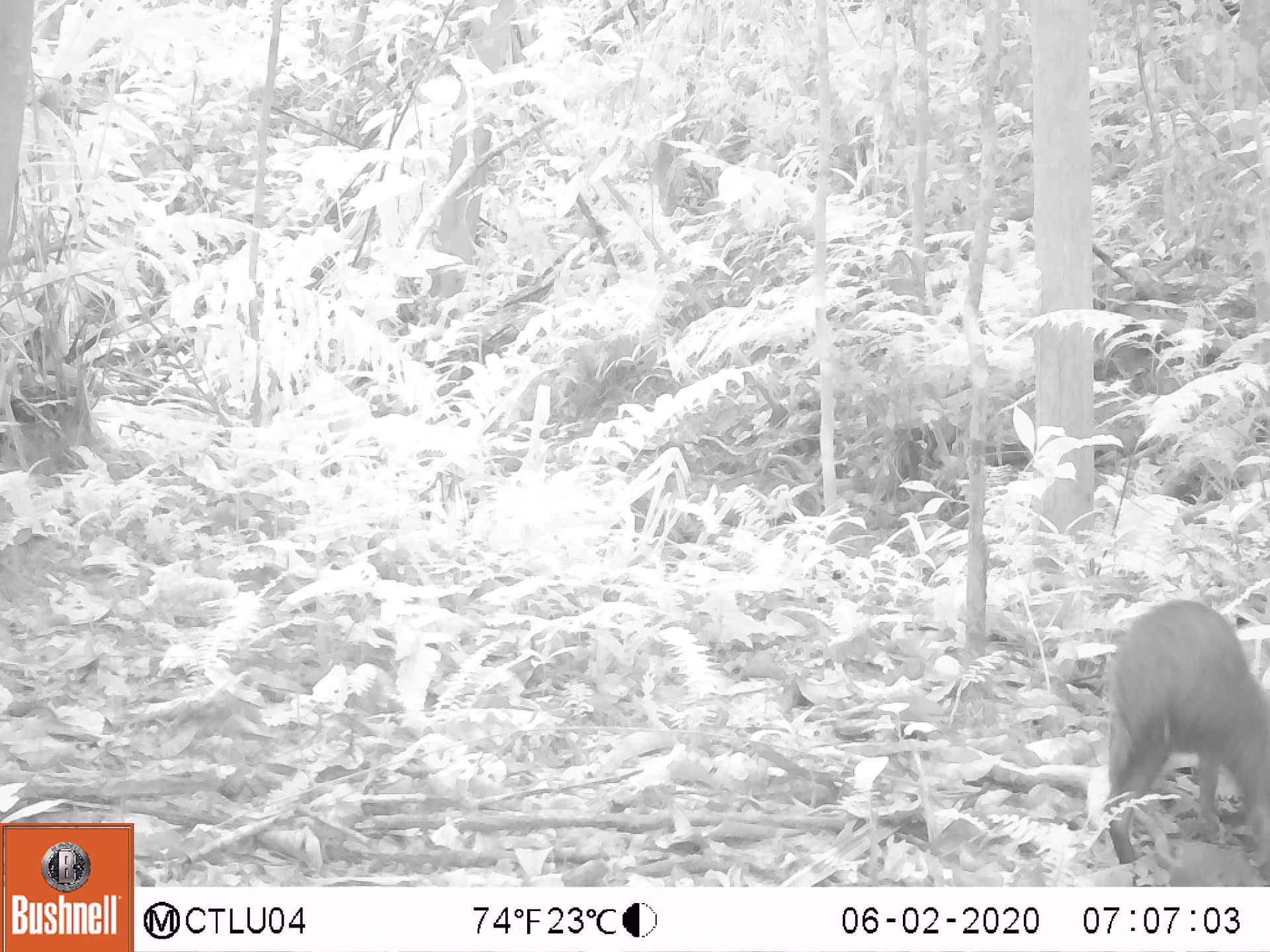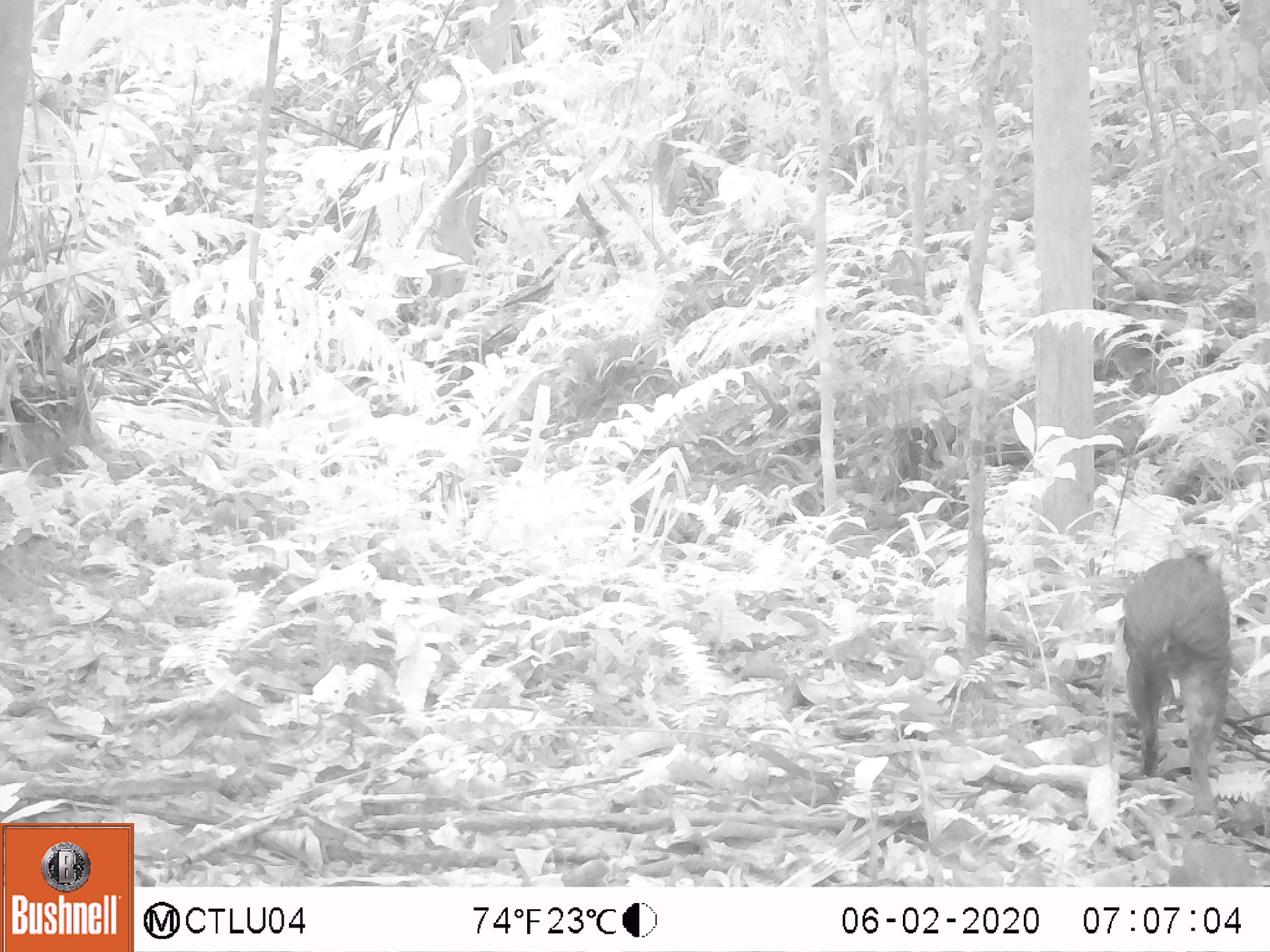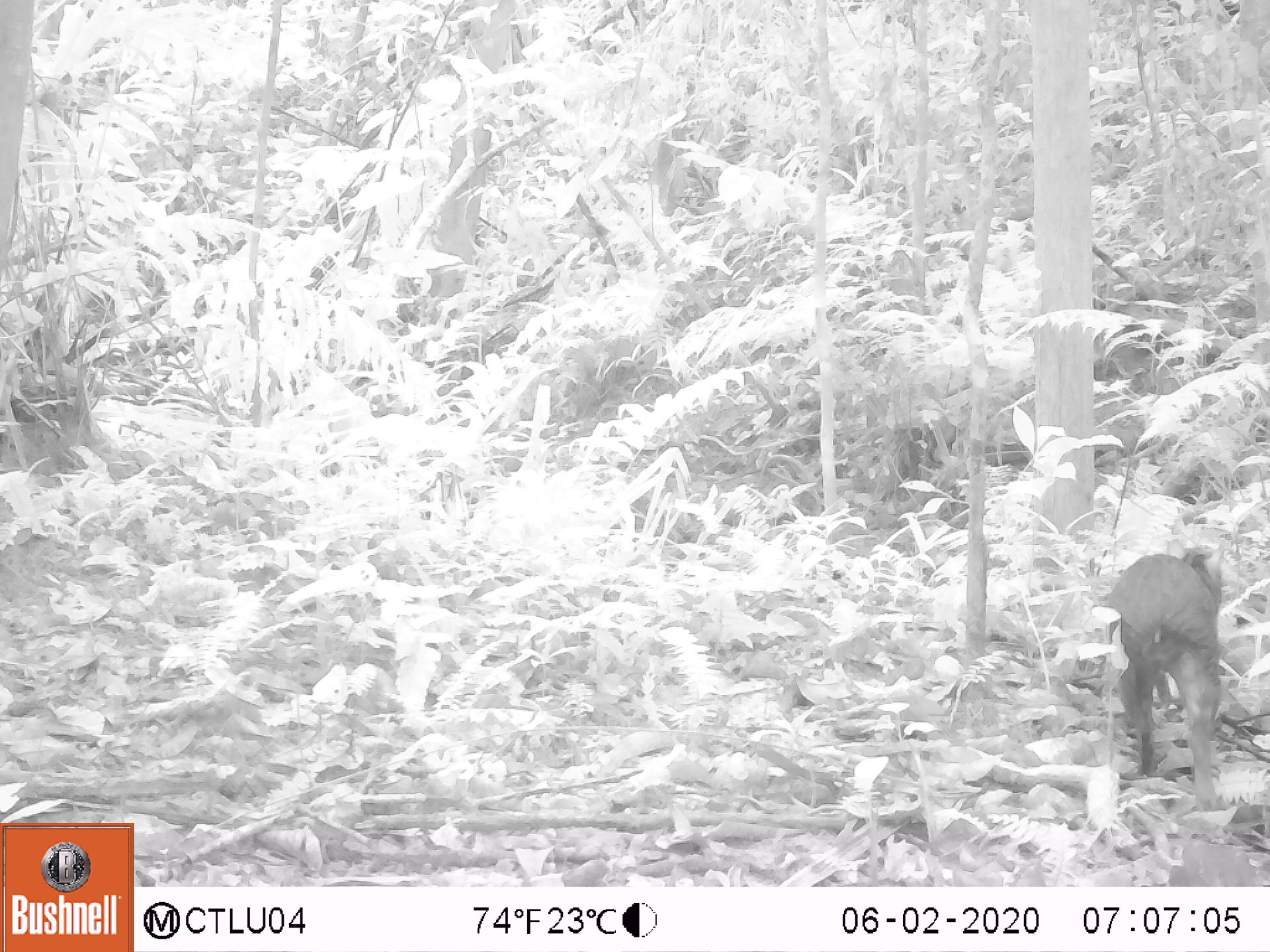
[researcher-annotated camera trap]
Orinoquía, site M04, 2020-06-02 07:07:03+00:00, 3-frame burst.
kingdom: Animalia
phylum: Chordata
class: Mammalia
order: Rodentia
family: Dasyproctidae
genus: Dasyprocta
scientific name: Dasyprocta fuliginosa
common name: black agouti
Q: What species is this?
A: Black agouti (Dasyprocta fuliginosa).